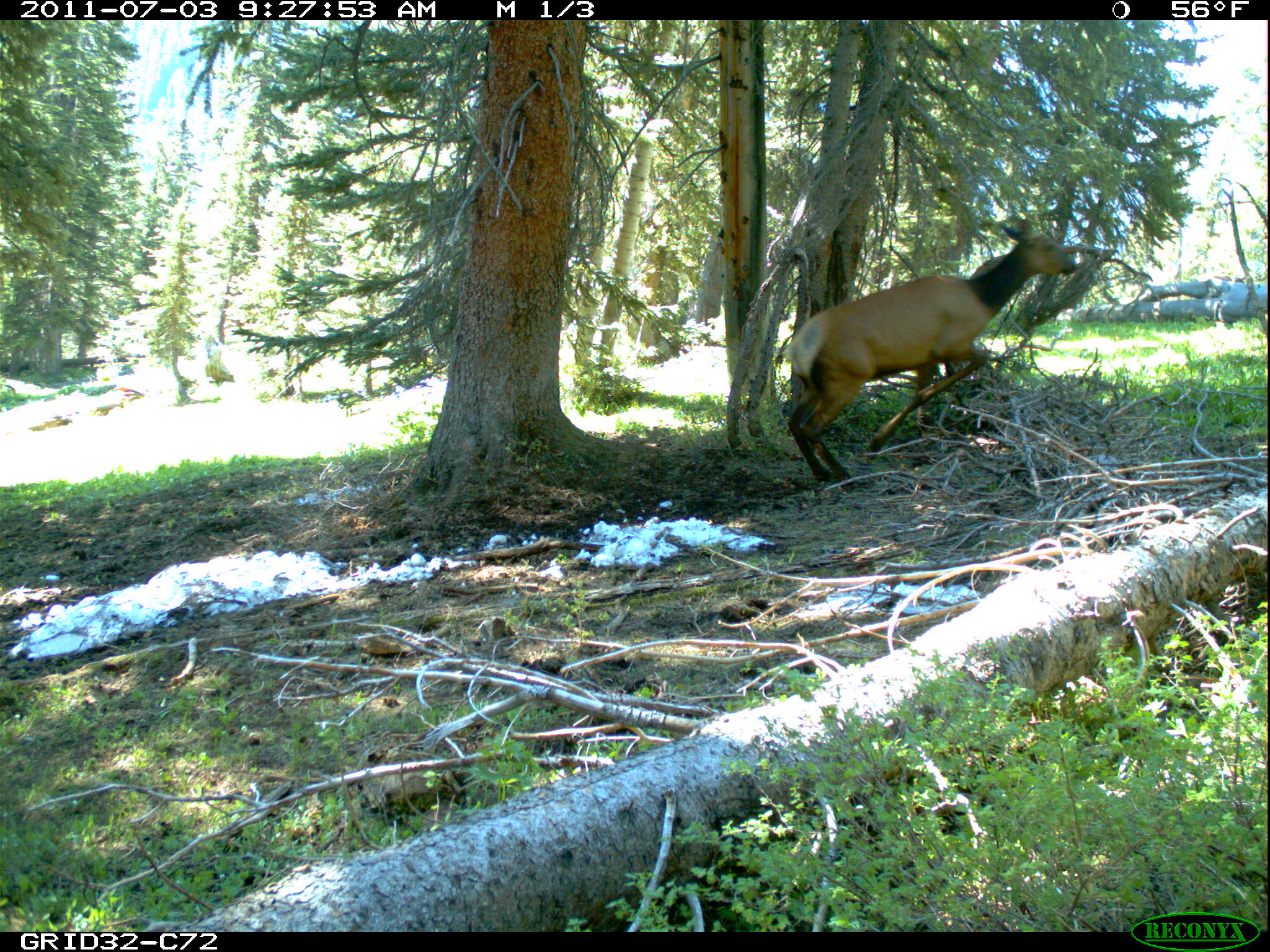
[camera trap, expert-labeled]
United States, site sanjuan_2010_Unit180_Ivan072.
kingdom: Animalia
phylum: Chordata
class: Mammalia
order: Artiodactyla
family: Cervidae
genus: Cervus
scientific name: Cervus elaphus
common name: red deer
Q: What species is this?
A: Cervus elaphus (red deer).